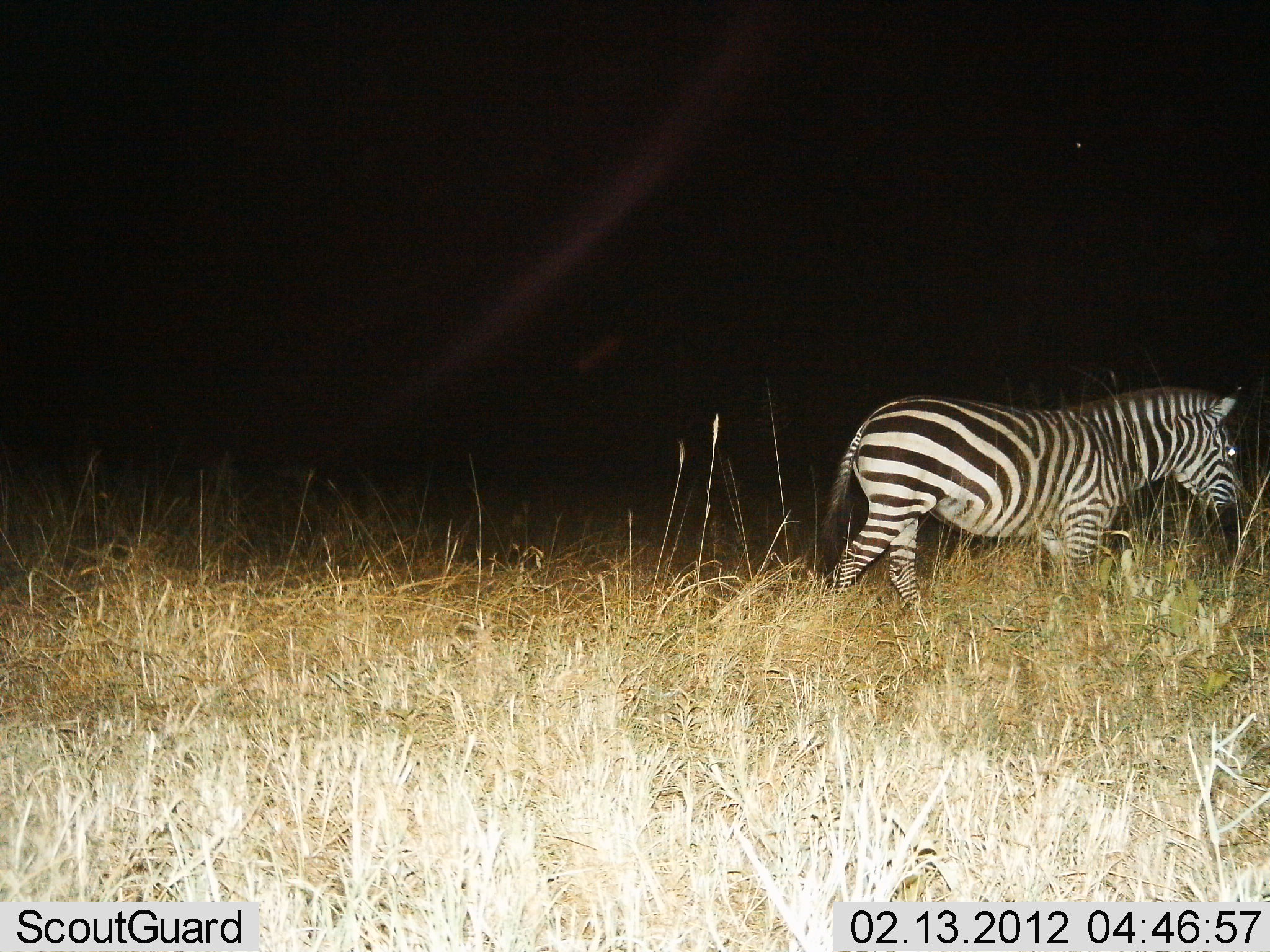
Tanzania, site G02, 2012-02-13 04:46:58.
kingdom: Animalia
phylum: Chordata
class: Mammalia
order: Perissodactyla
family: Equidae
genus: Equus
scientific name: Equus quagga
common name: plains zebra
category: zebra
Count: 1.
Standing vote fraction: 23%.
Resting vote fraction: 0%.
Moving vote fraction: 85%.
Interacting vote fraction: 0%.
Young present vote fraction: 0%.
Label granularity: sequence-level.